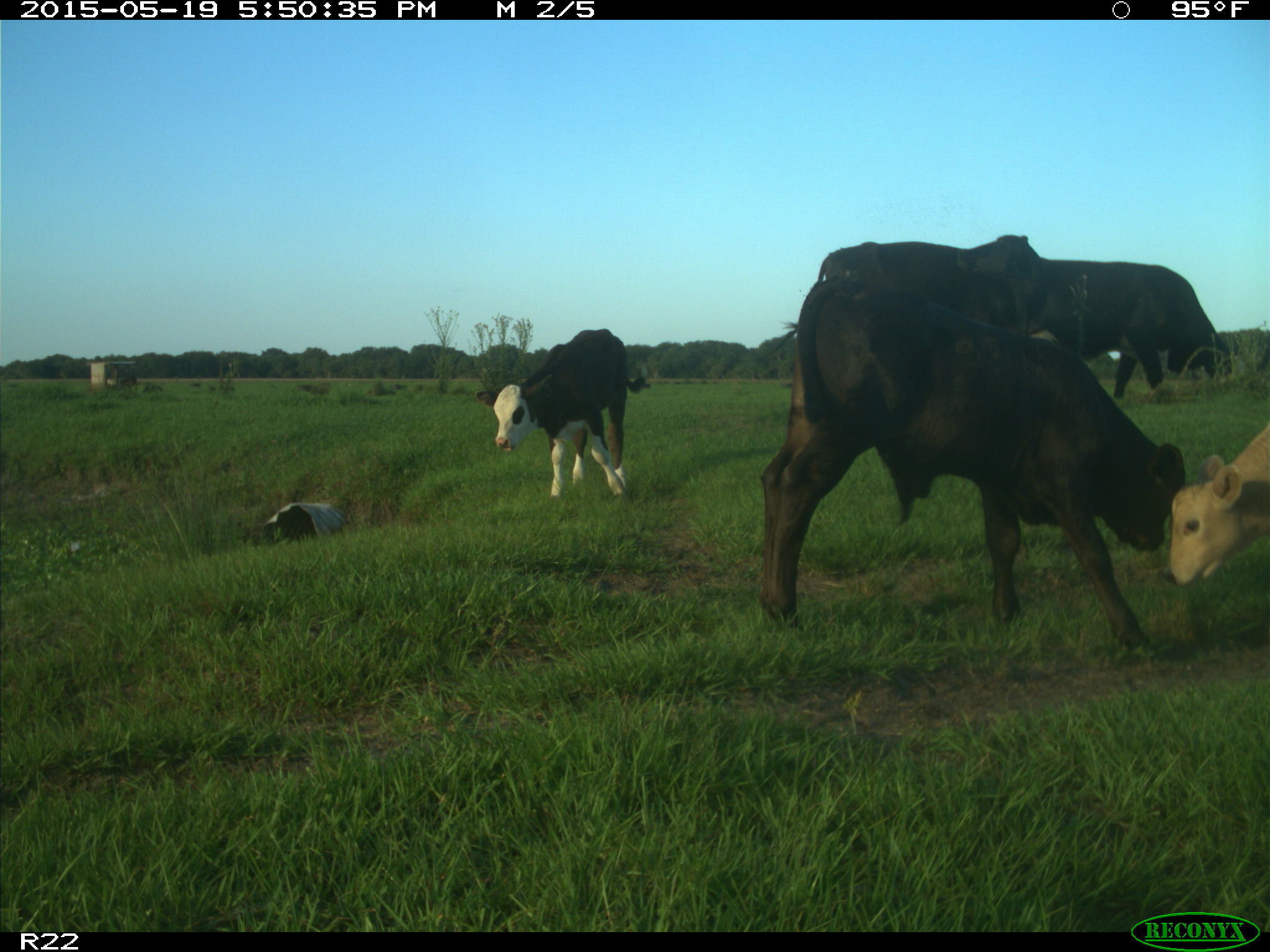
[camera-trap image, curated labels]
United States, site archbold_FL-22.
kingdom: Animalia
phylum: Chordata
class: Mammalia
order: Artiodactyla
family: Bovidae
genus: Bos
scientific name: Bos taurus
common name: domestic cow